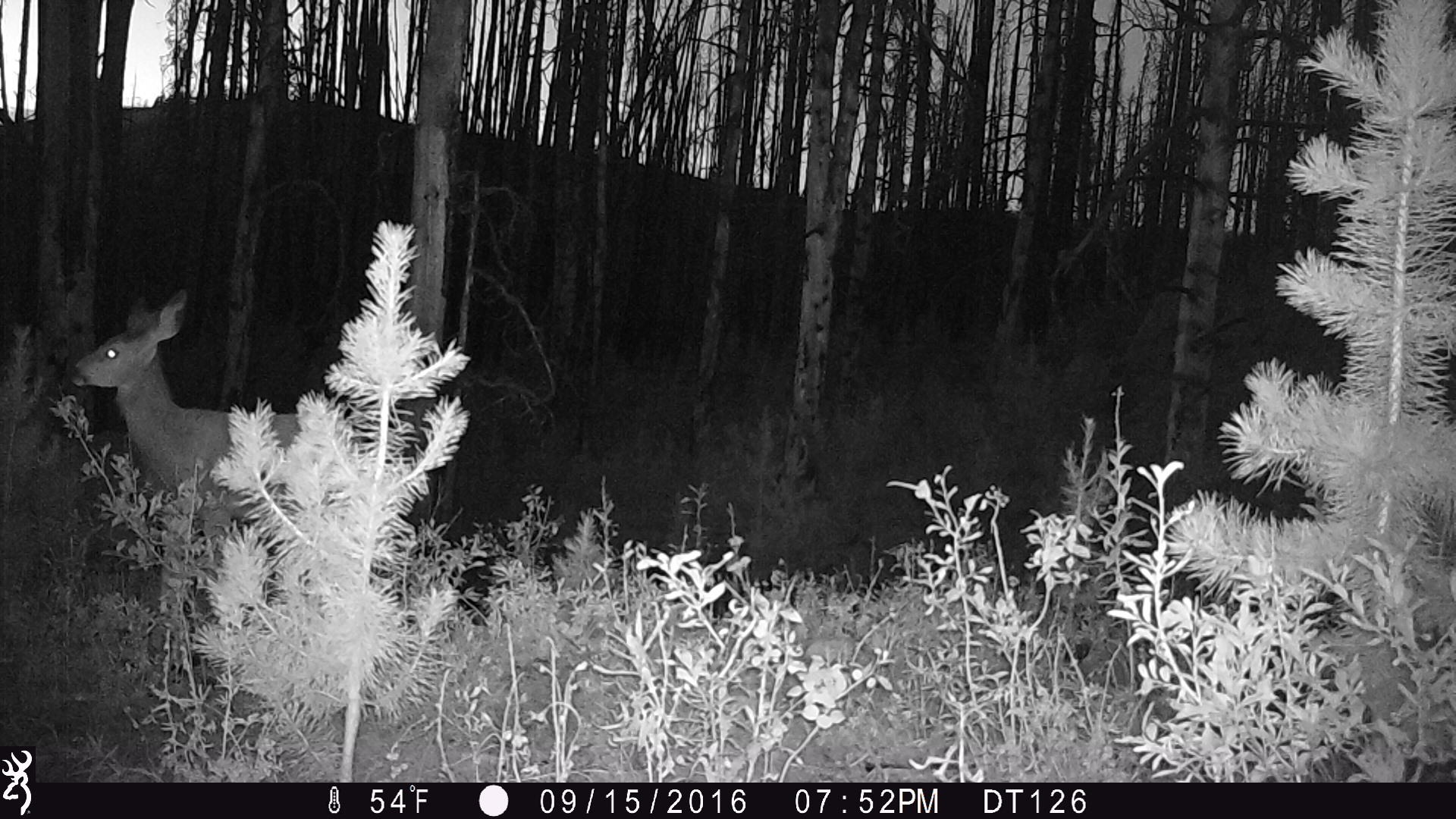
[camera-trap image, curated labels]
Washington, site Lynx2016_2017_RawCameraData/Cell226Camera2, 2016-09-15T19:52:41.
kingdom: Animalia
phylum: Chordata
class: Mammalia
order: Artiodactyla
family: Cervidae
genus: Odocoileus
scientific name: Odocoileus hemionus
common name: mule deer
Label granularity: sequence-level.